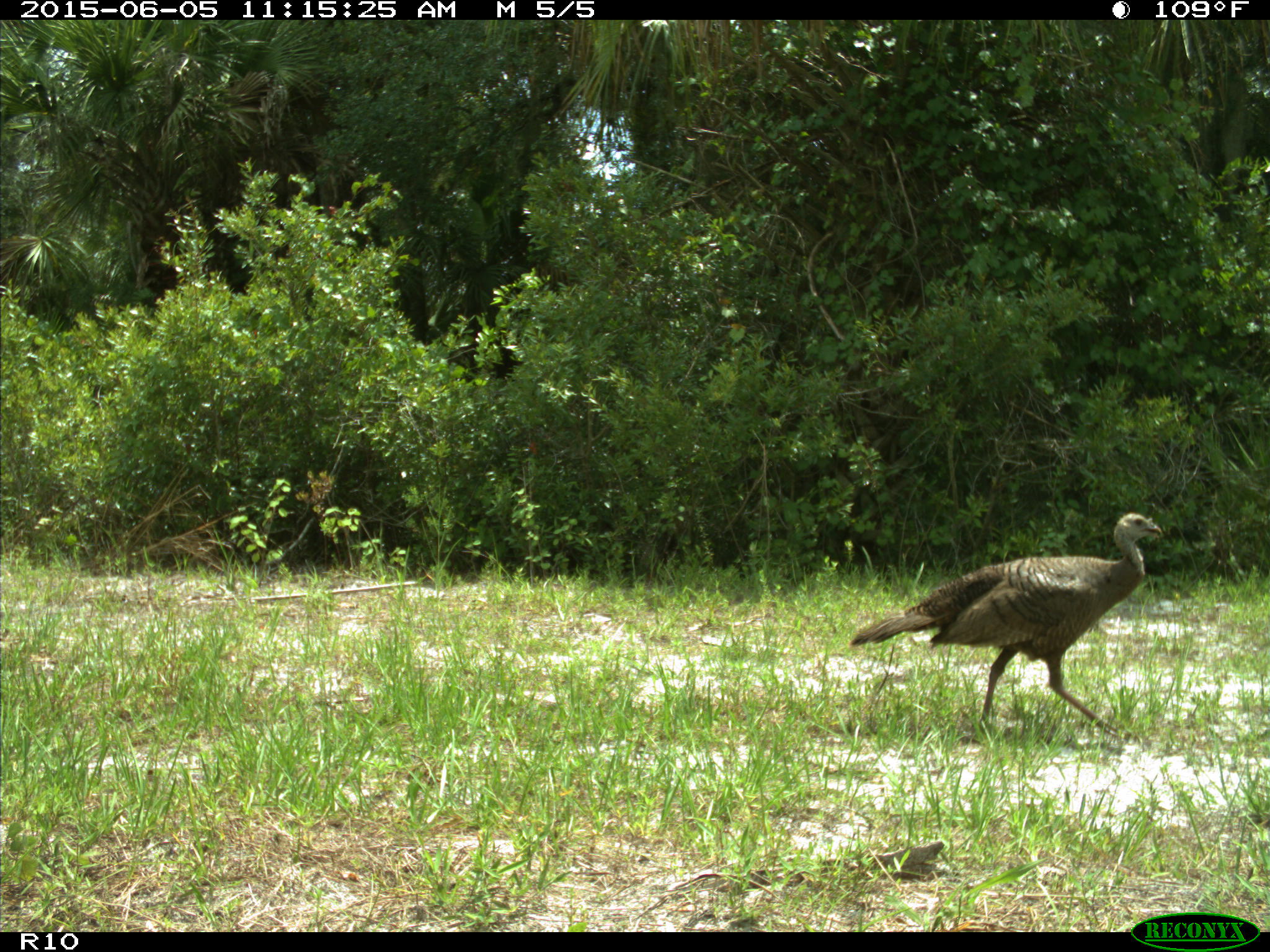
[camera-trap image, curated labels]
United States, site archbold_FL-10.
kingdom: Animalia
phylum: Chordata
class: Aves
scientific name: Aves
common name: birds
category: unidentified bird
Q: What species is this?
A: Unidentified bird (birds) (Aves).